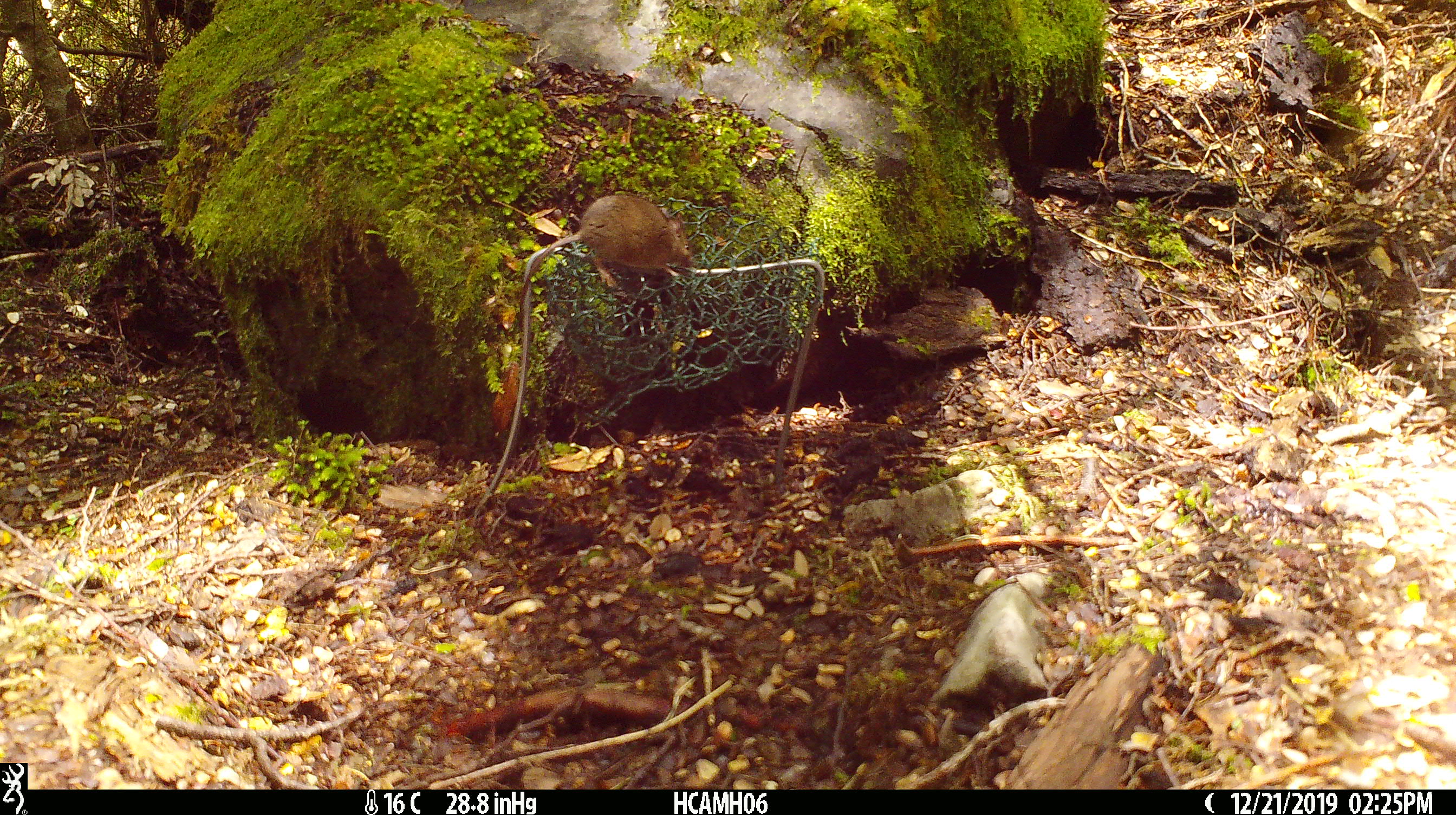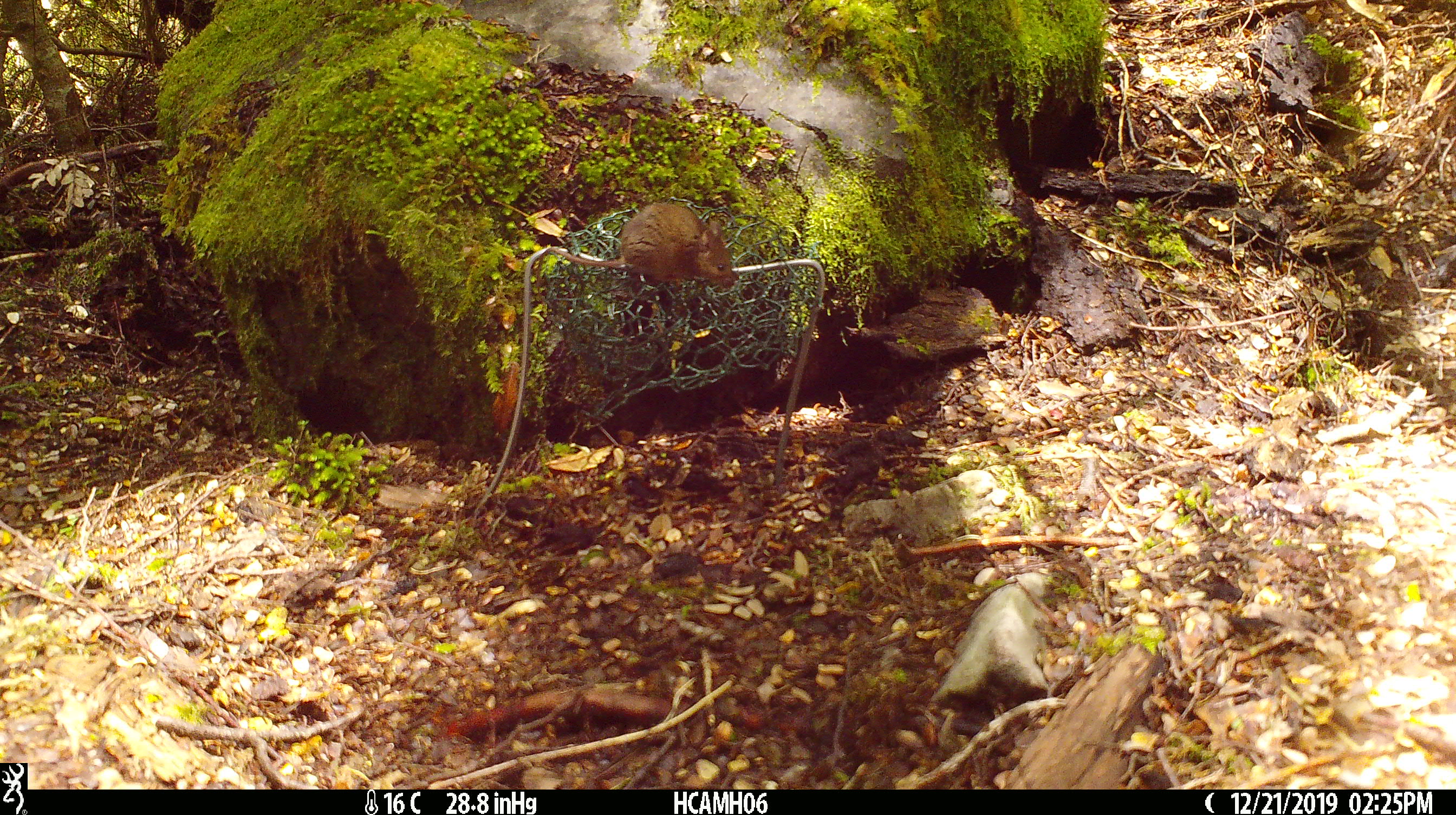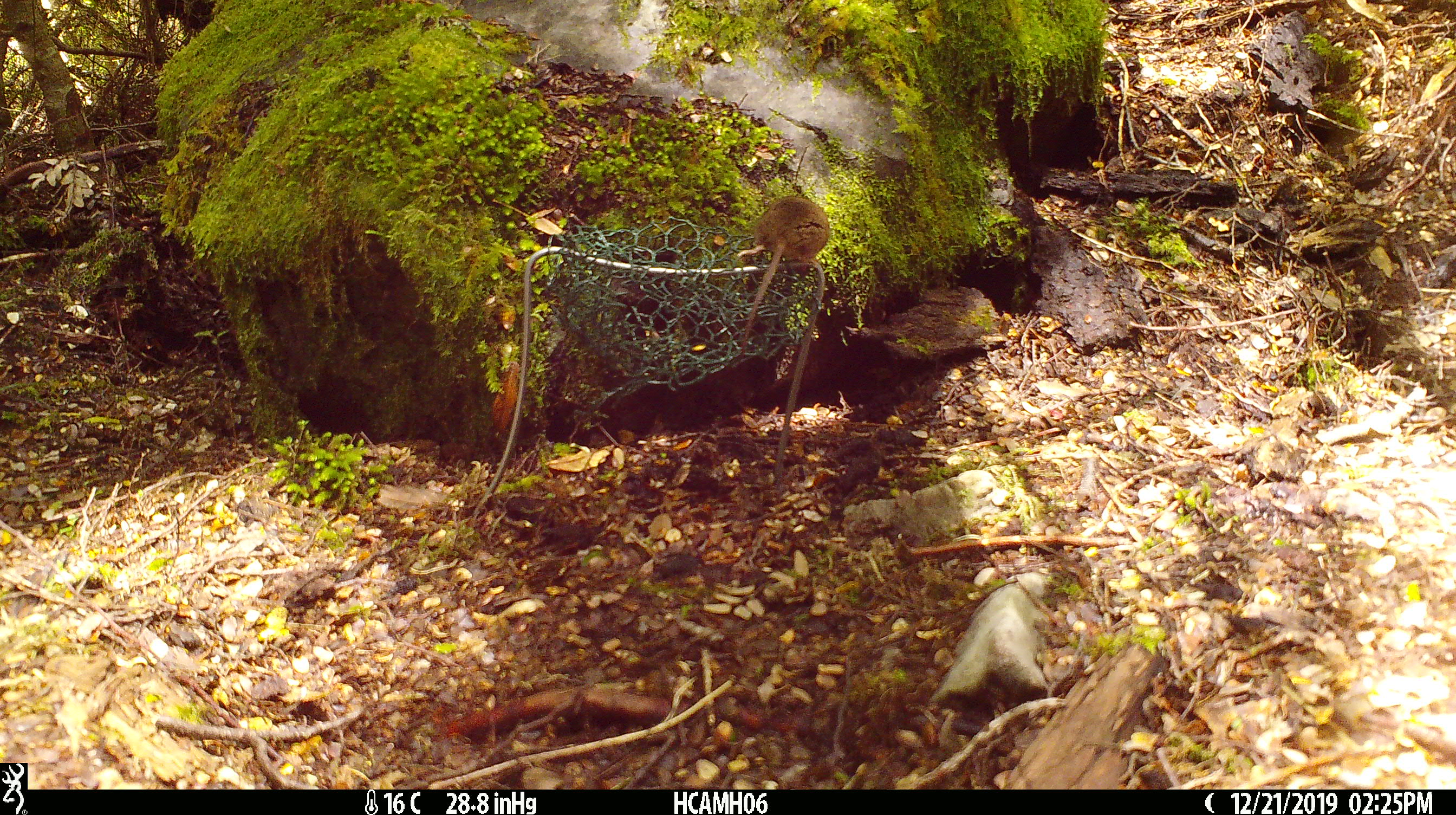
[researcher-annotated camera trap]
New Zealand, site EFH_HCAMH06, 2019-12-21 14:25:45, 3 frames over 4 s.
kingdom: Animalia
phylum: Chordata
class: Mammalia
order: Rodentia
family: Muridae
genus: Mus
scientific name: Mus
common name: mouse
Mouse (Mus).